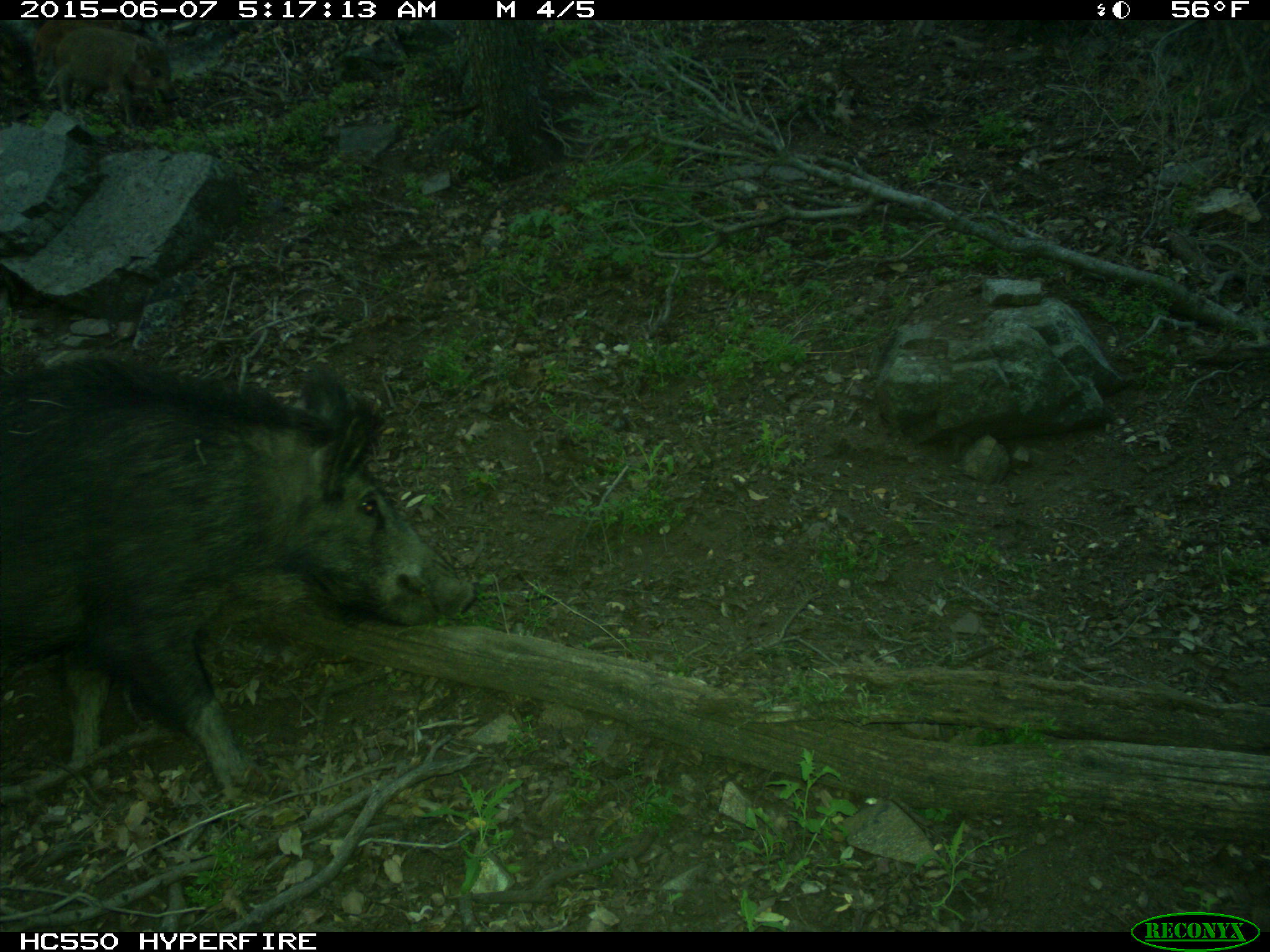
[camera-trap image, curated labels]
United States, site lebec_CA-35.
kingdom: Animalia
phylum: Chordata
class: Mammalia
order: Artiodactyla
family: Suidae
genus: Sus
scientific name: Sus scrofa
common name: wild boar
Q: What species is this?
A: Sus scrofa (wild boar).